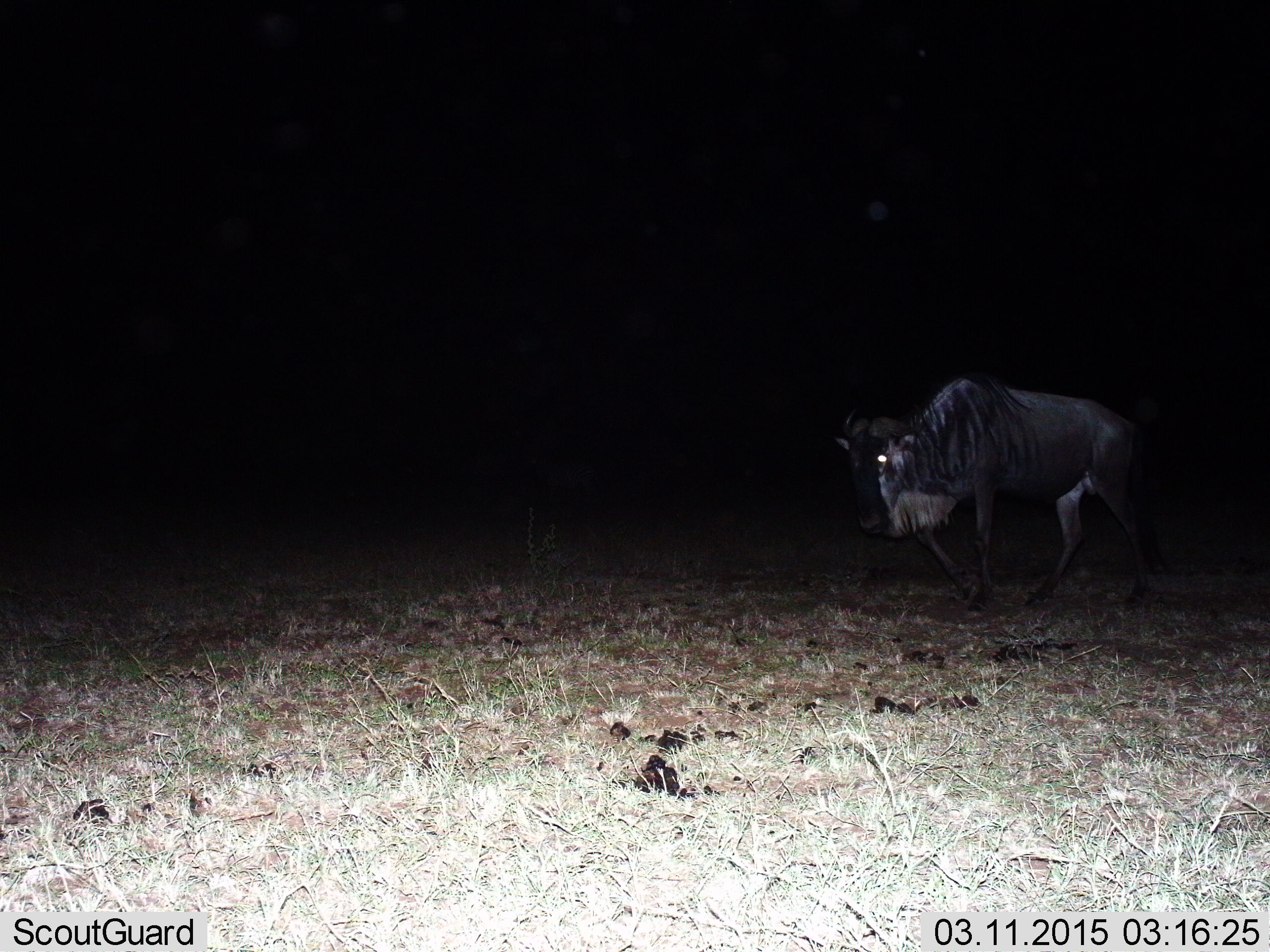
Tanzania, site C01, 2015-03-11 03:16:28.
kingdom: Animalia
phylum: Chordata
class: Mammalia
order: Artiodactyla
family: Bovidae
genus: Connochaetes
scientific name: Connochaetes taurinus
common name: blue wildebeest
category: wildebeest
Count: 1.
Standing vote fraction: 50%.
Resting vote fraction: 0%.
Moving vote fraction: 50%.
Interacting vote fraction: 0%.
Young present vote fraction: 0%.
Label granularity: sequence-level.